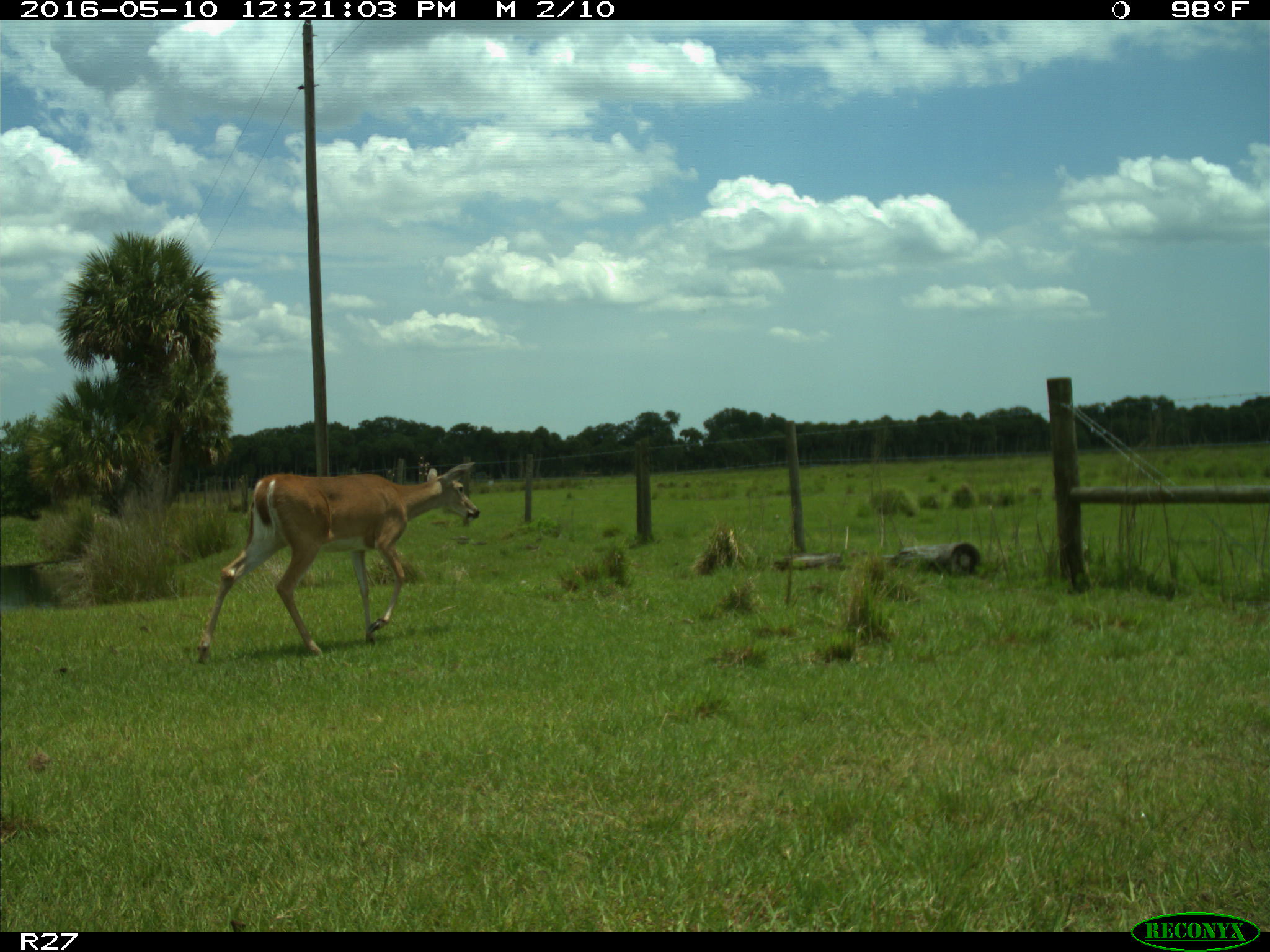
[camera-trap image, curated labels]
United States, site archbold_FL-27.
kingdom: Animalia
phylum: Chordata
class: Mammalia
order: Artiodactyla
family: Cervidae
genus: Odocoileus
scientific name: Odocoileus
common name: deer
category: unidentified deer